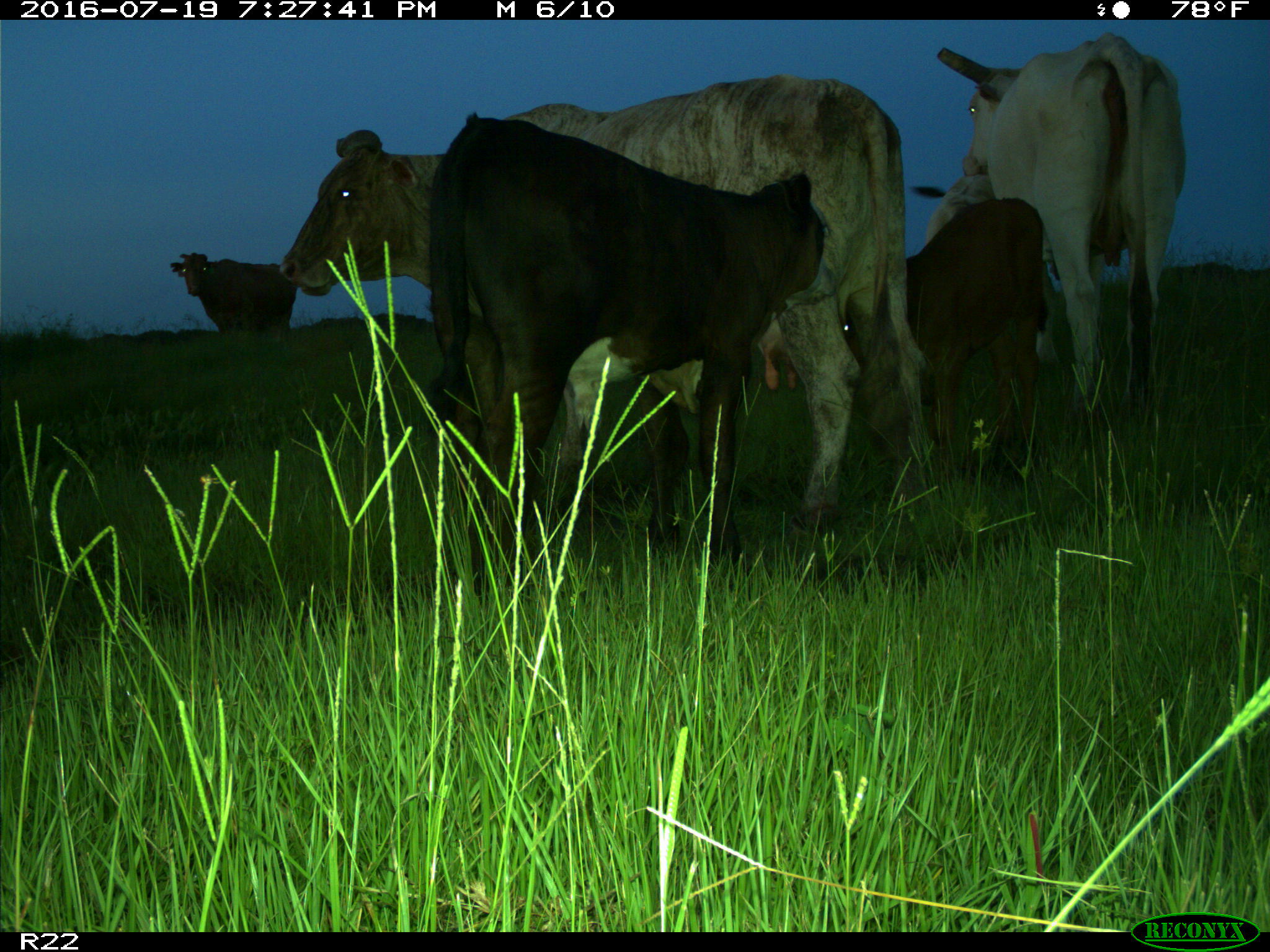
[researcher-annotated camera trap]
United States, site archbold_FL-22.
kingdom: Animalia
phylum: Chordata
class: Mammalia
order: Artiodactyla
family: Bovidae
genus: Bos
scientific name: Bos taurus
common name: domestic cow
Bos taurus (domestic cow).